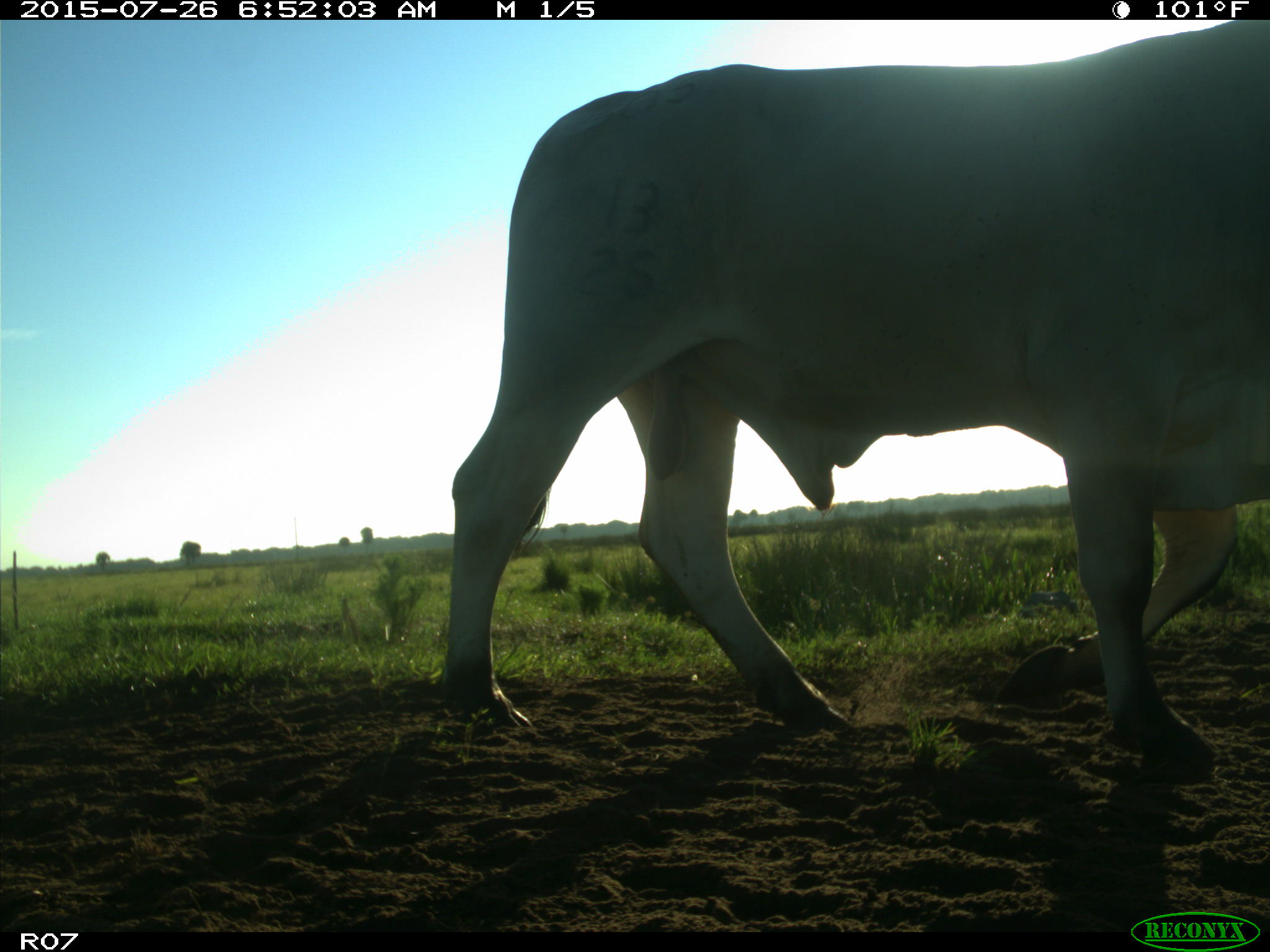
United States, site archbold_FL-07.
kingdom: Animalia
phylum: Chordata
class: Mammalia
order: Artiodactyla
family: Bovidae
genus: Bos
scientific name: Bos taurus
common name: domestic cow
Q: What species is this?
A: Bos taurus (domestic cow).